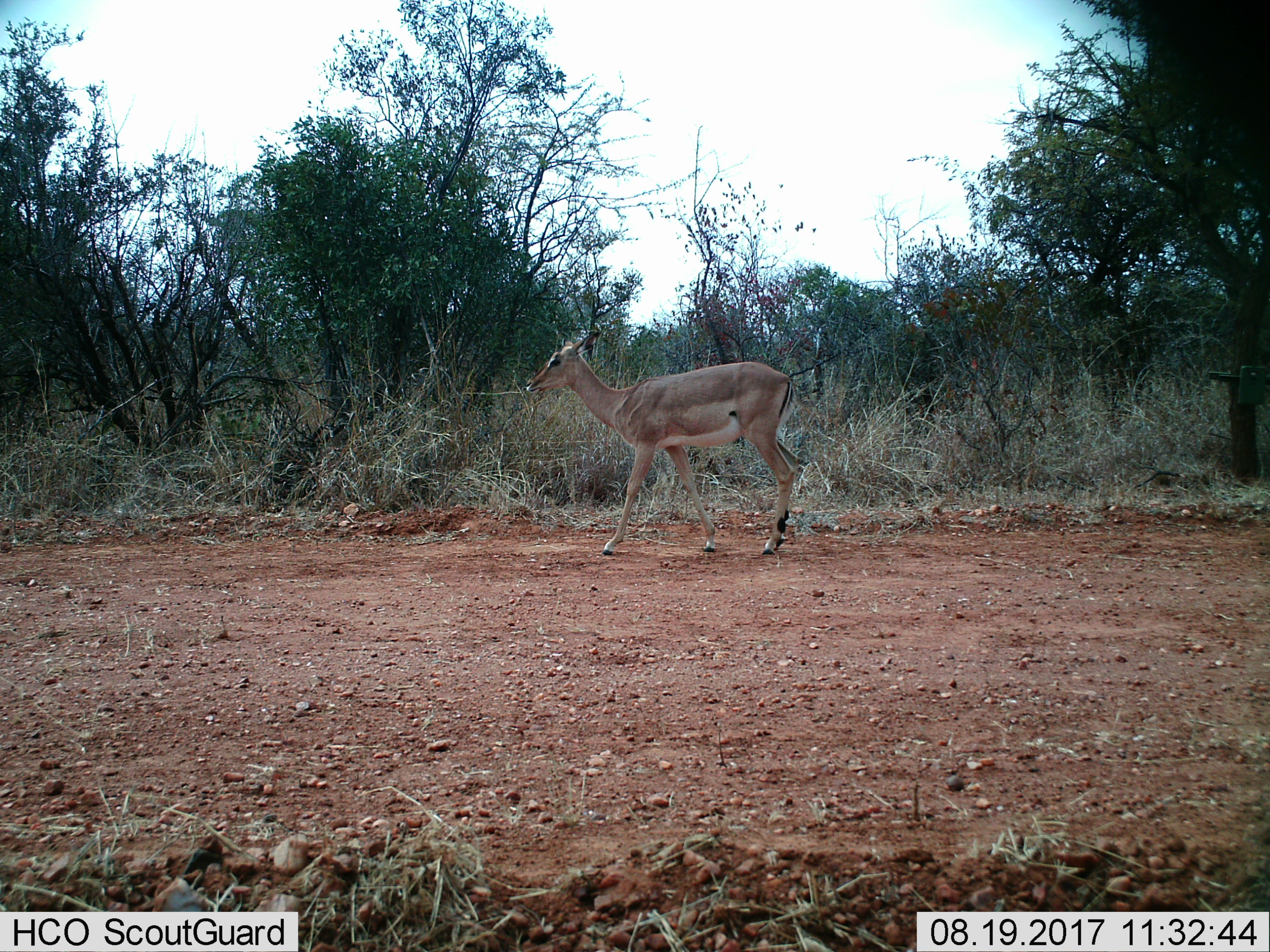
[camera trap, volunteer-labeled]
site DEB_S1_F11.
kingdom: Animalia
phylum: Chordata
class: Mammalia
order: Artiodactyla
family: Bovidae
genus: Aepyceros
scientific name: Aepyceros melampus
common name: impala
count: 1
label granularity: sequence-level